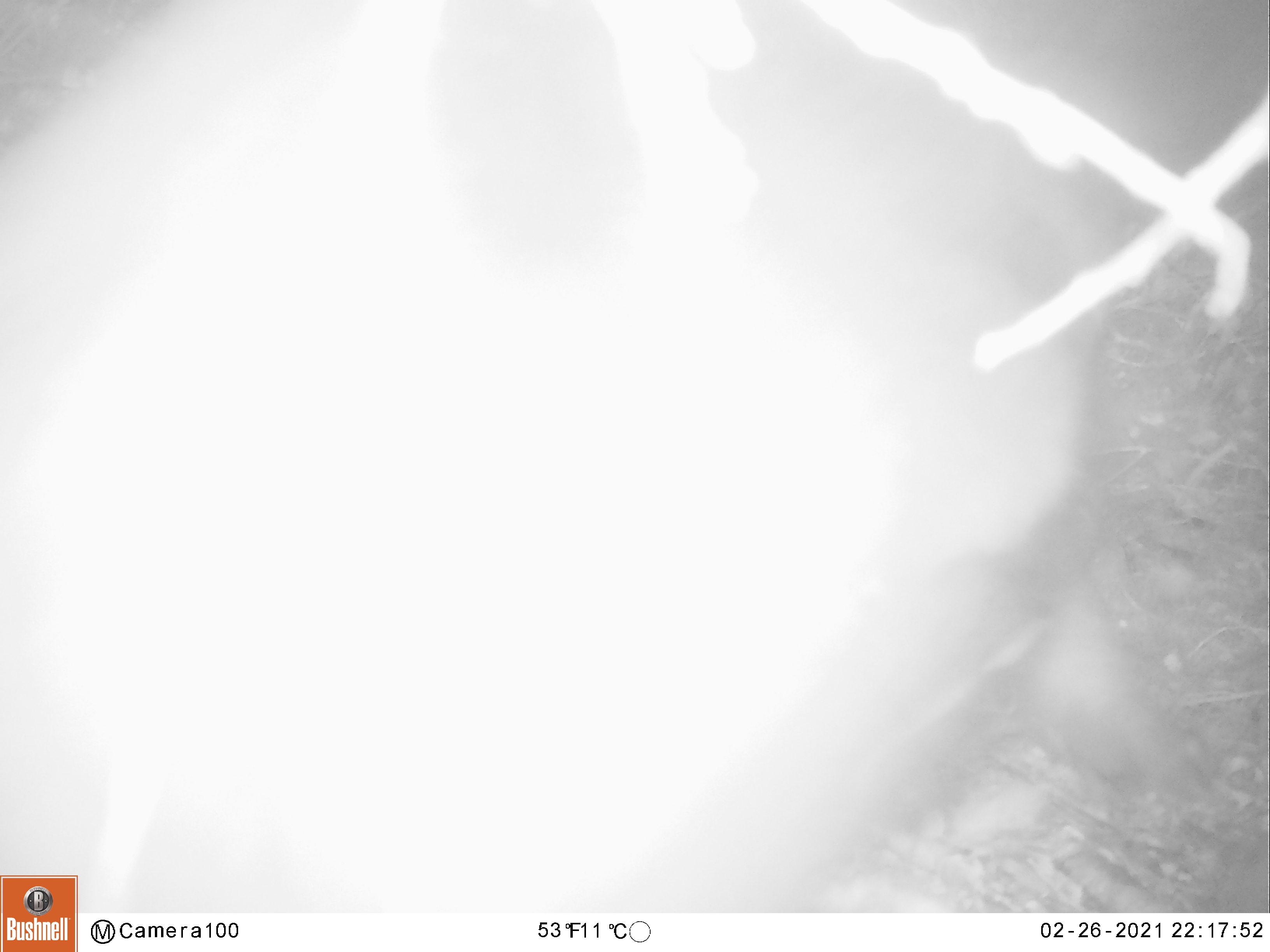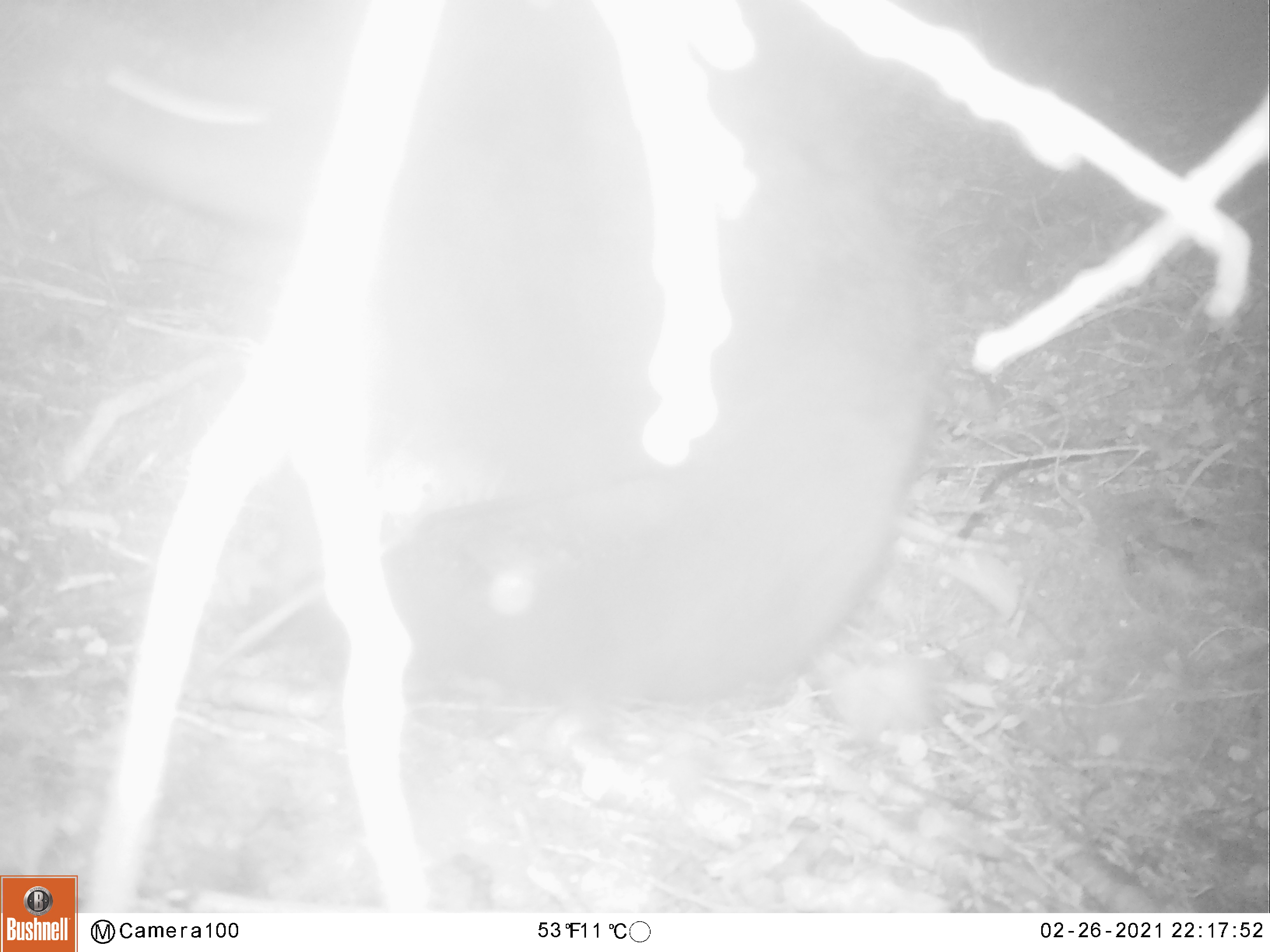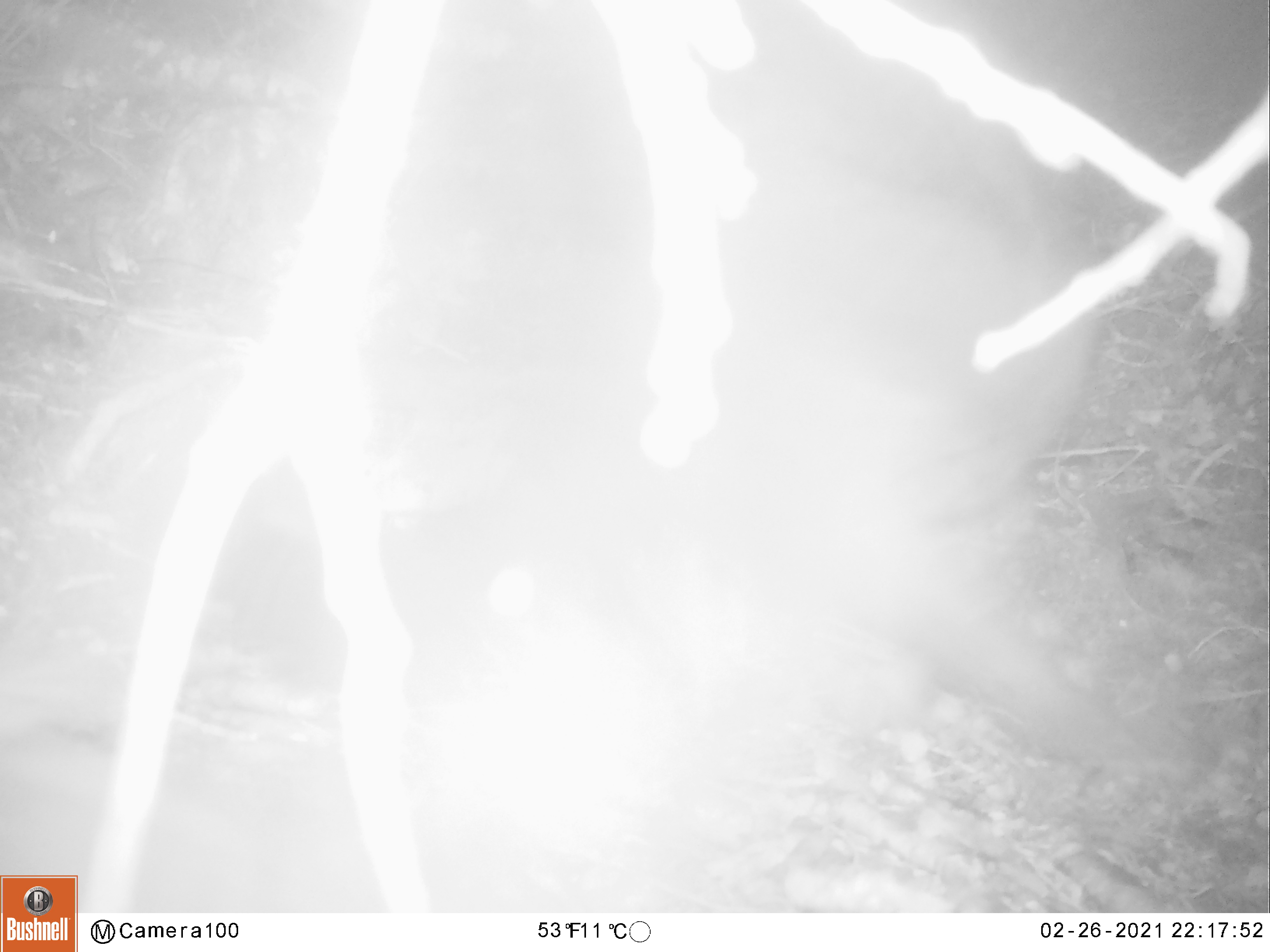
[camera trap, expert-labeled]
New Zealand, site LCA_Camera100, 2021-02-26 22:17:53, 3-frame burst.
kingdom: Animalia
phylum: Chordata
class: Mammalia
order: Diprotodontia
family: Phalangeridae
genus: Trichosurus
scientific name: Trichosurus vulpecula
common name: common brushtail possum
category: possum